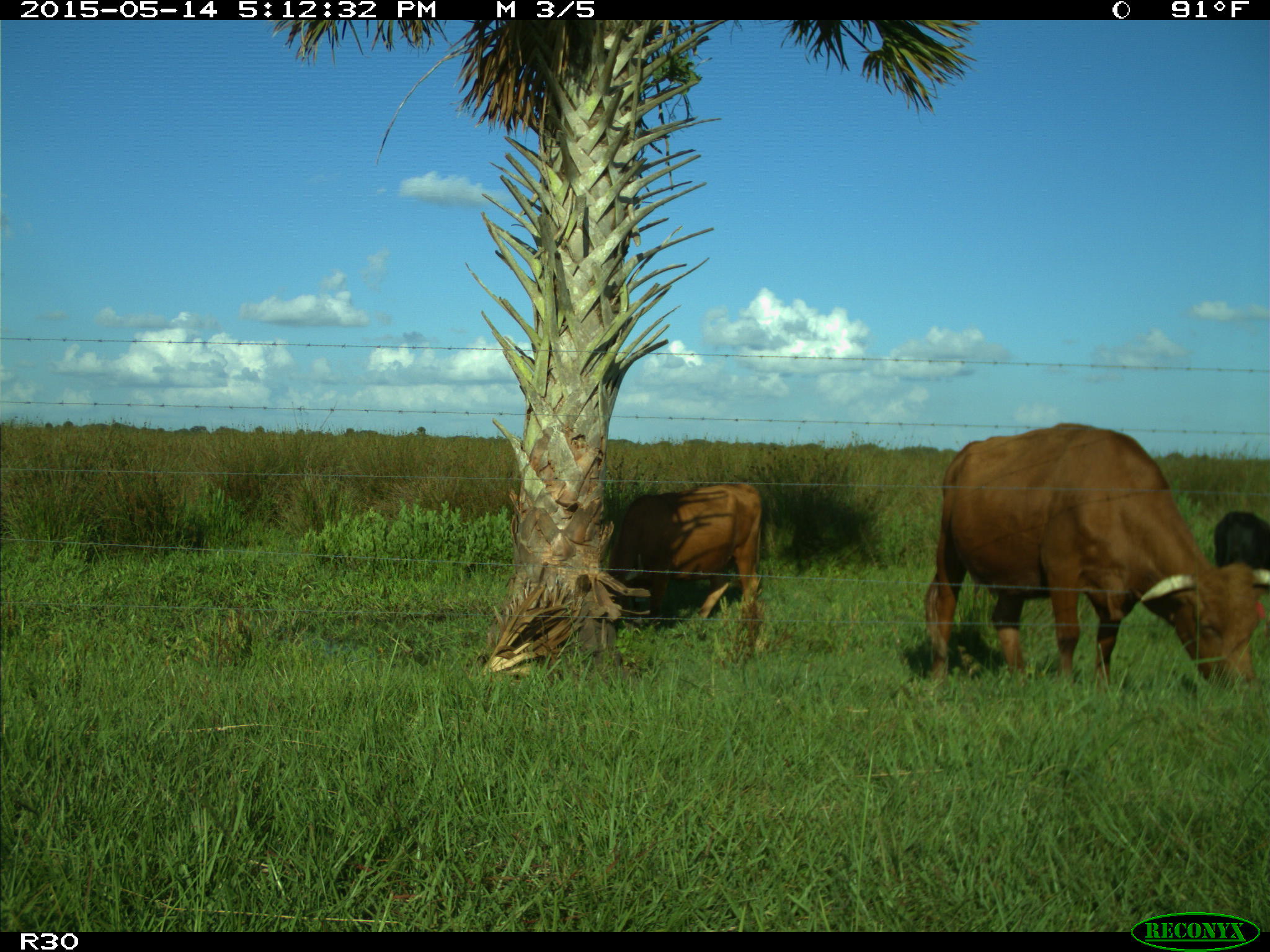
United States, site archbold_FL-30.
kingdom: Animalia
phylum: Chordata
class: Mammalia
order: Artiodactyla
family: Bovidae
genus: Bos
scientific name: Bos taurus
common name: domestic cow